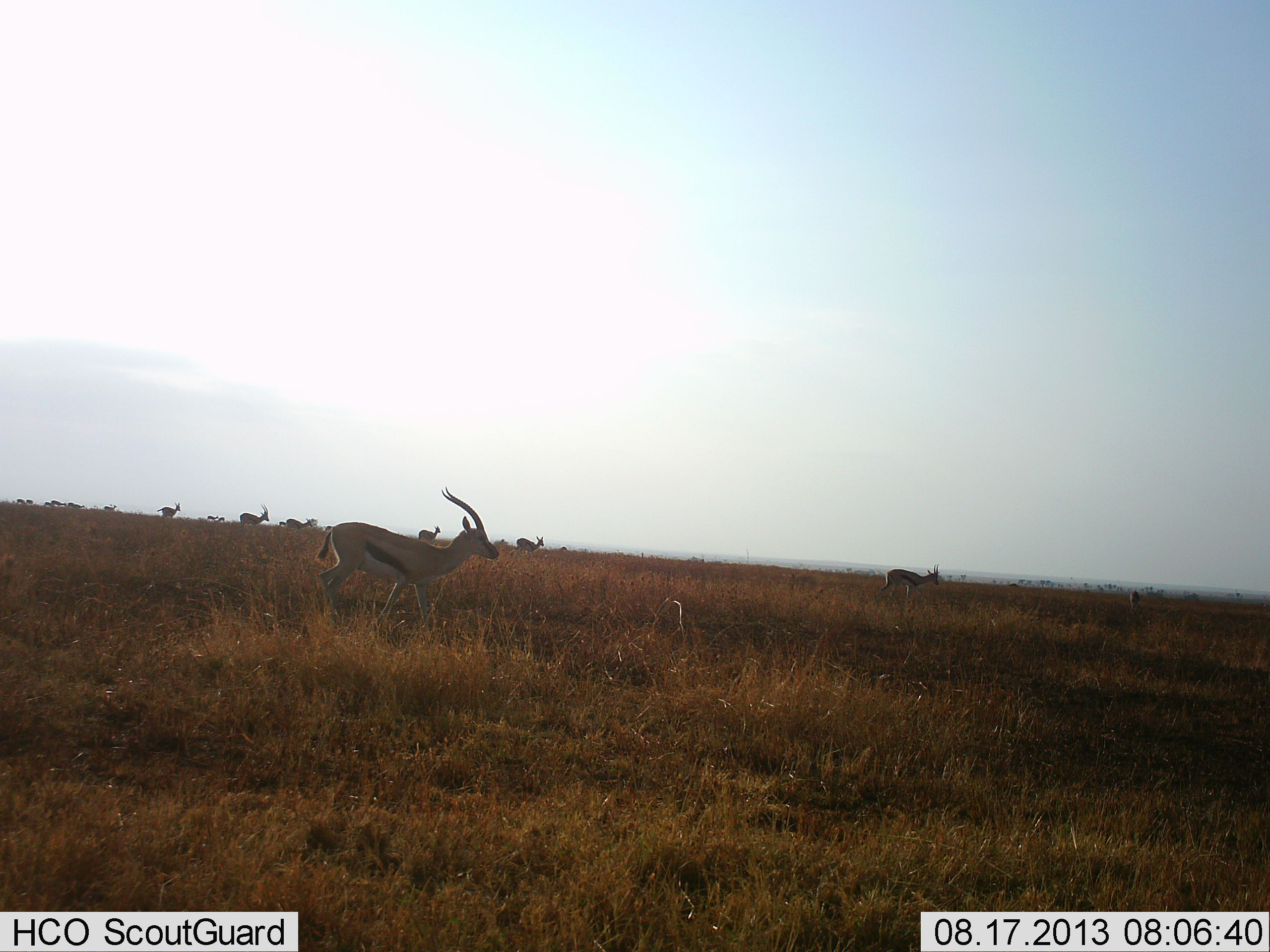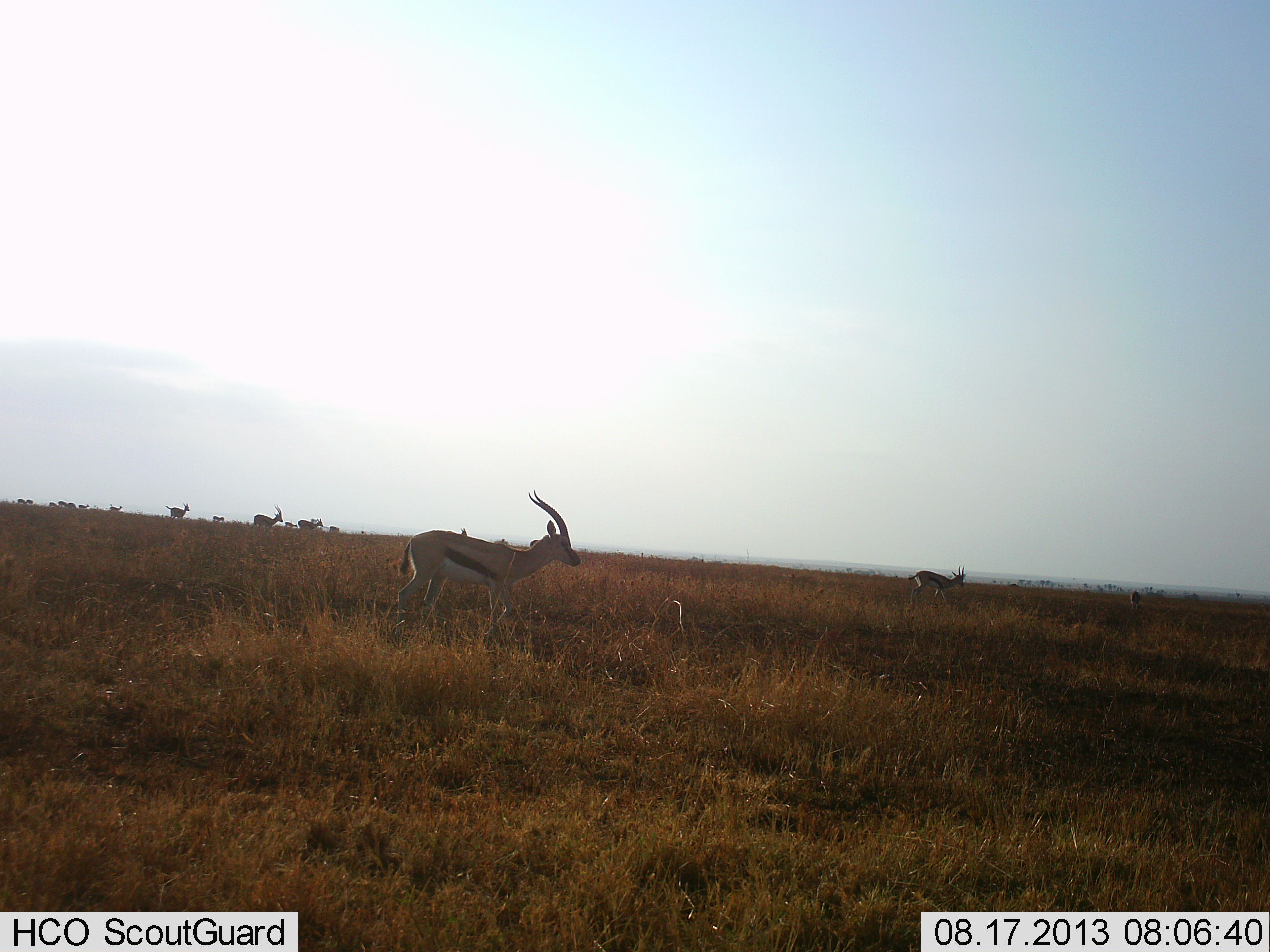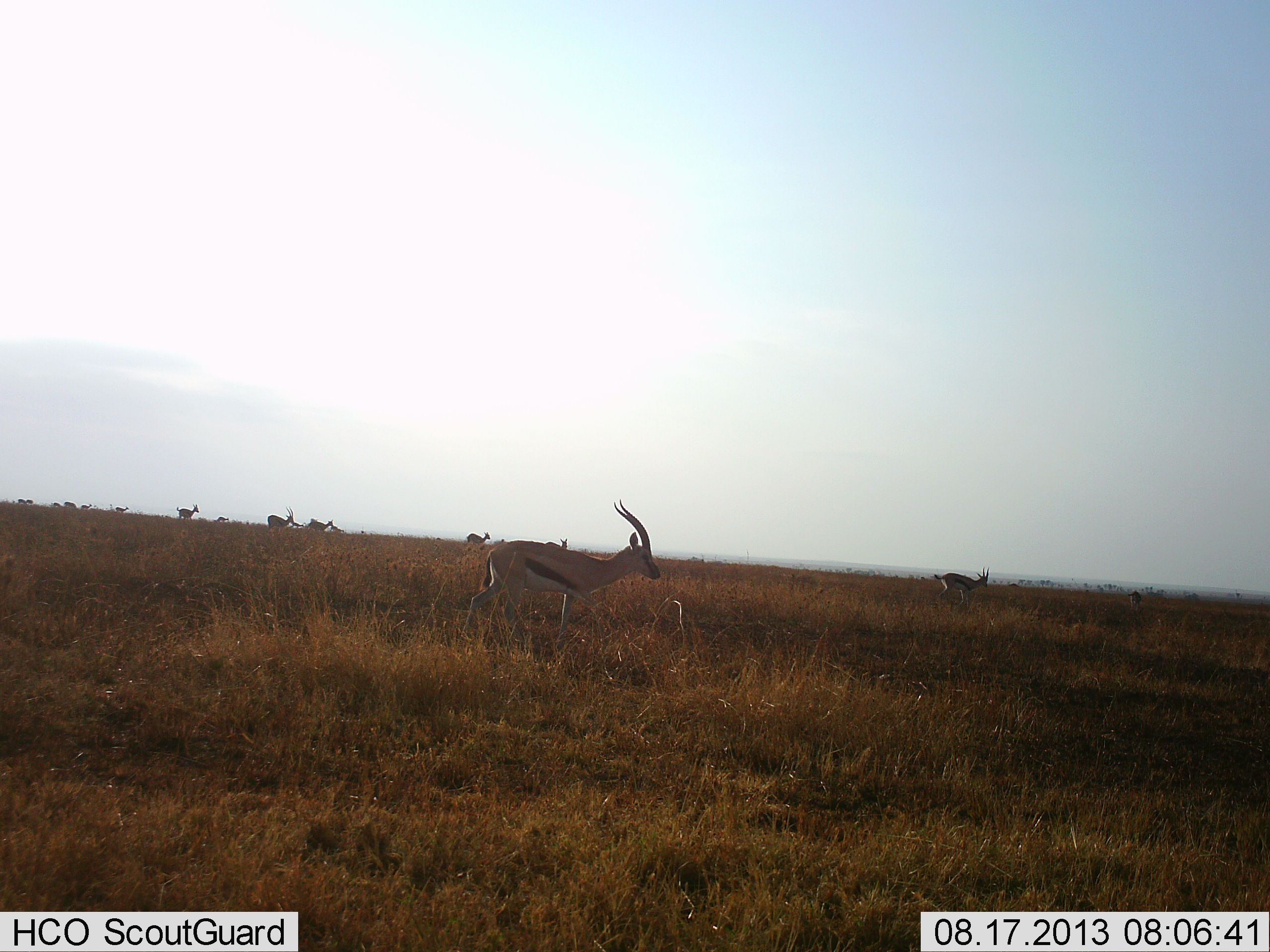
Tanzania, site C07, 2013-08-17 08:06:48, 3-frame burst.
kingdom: Animalia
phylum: Chordata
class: Mammalia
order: Artiodactyla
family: Bovidae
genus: Eudorcas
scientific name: Eudorcas thomsonii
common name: thomson's gazelle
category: gazellethomsons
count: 11-50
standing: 0%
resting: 0%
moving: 100%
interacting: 0%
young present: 0%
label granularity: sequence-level